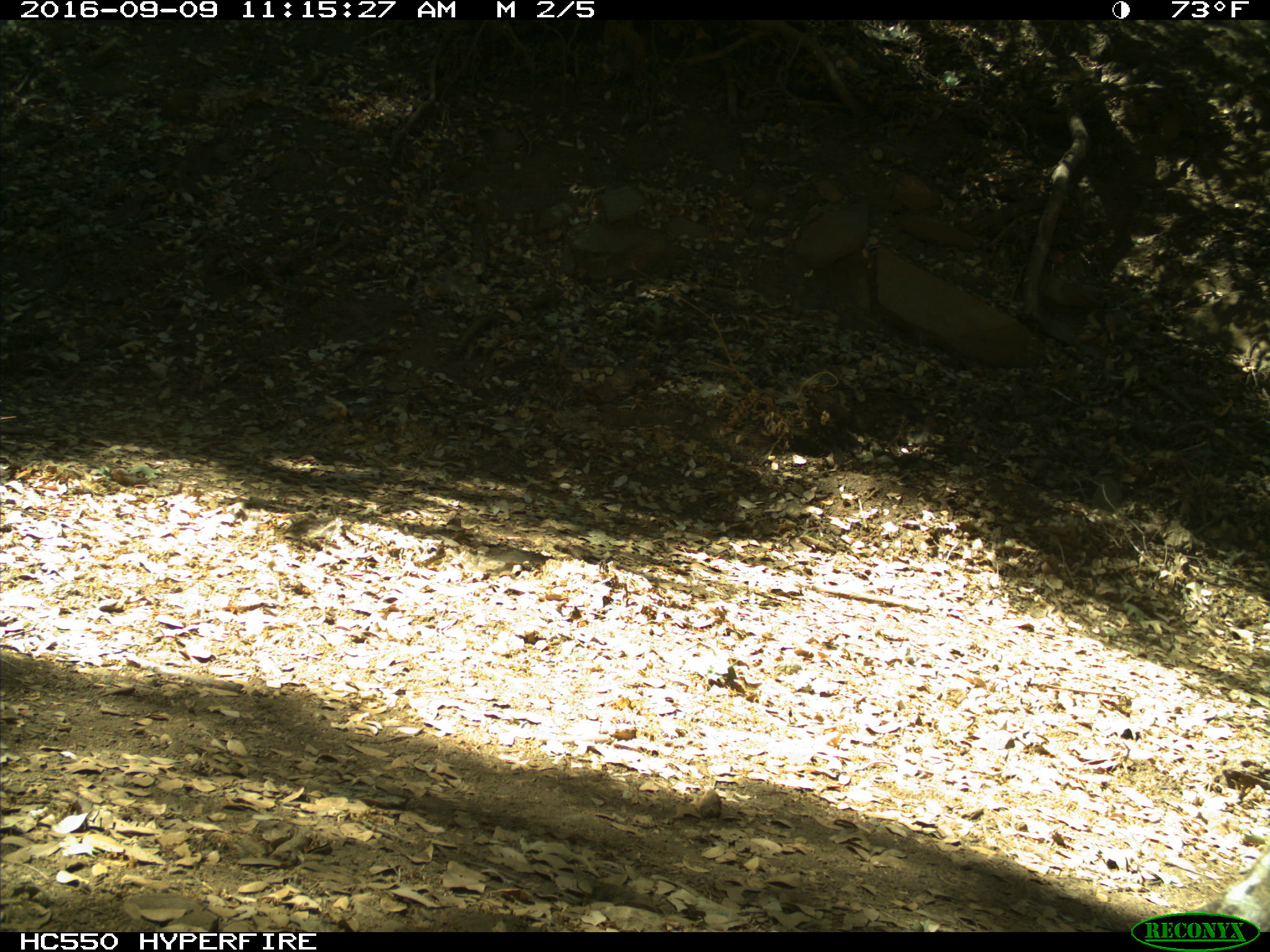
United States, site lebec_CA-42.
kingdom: Animalia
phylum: Chordata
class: Mammalia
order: Rodentia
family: Sciuridae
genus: Otospermophilus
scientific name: Otospermophilus beecheyi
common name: california ground squirrel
Otospermophilus beecheyi (california ground squirrel).